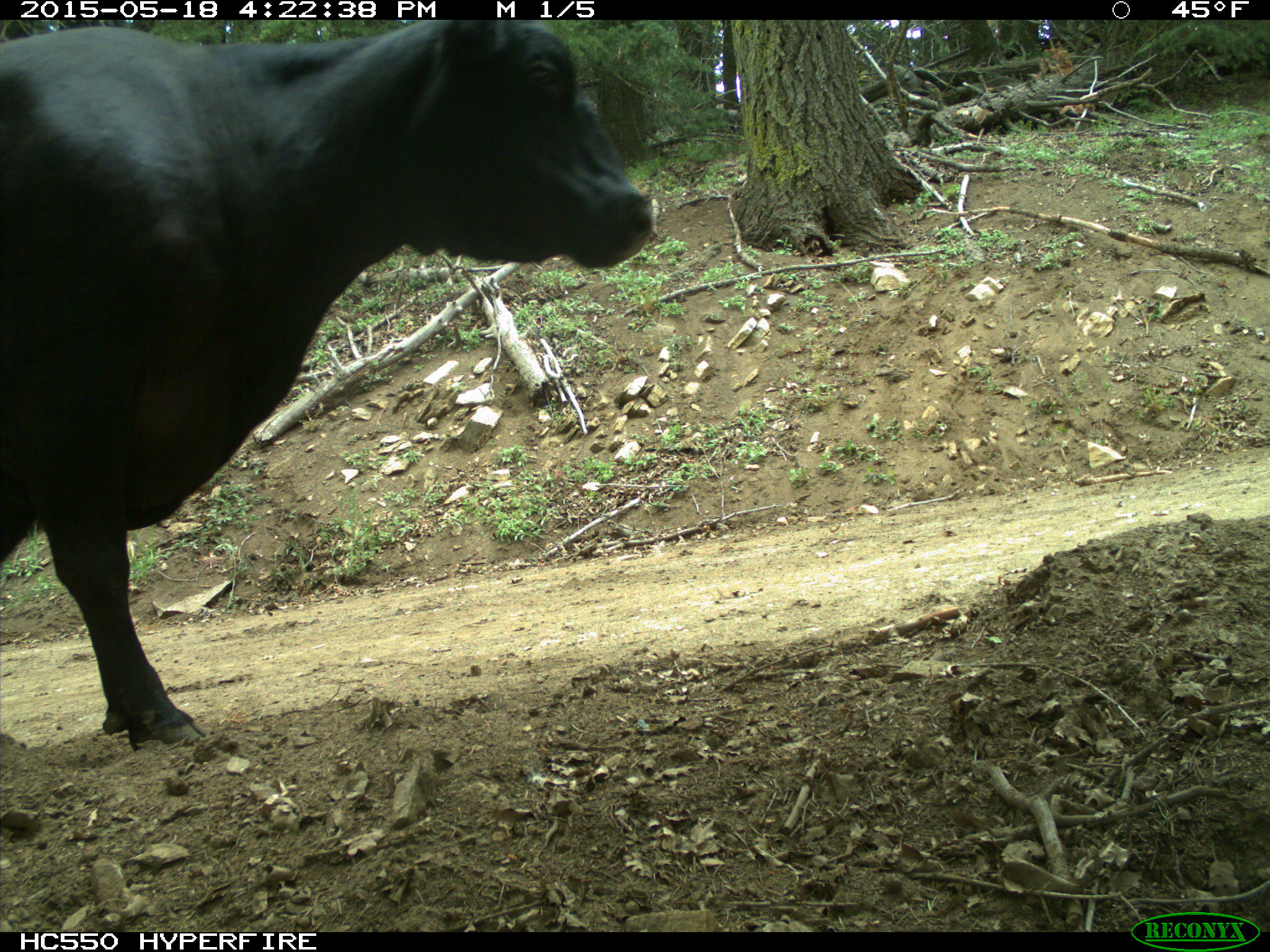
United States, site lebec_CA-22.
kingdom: Animalia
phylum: Chordata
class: Mammalia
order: Artiodactyla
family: Bovidae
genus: Bos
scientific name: Bos taurus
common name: domestic cow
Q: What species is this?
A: Bos taurus (domestic cow).